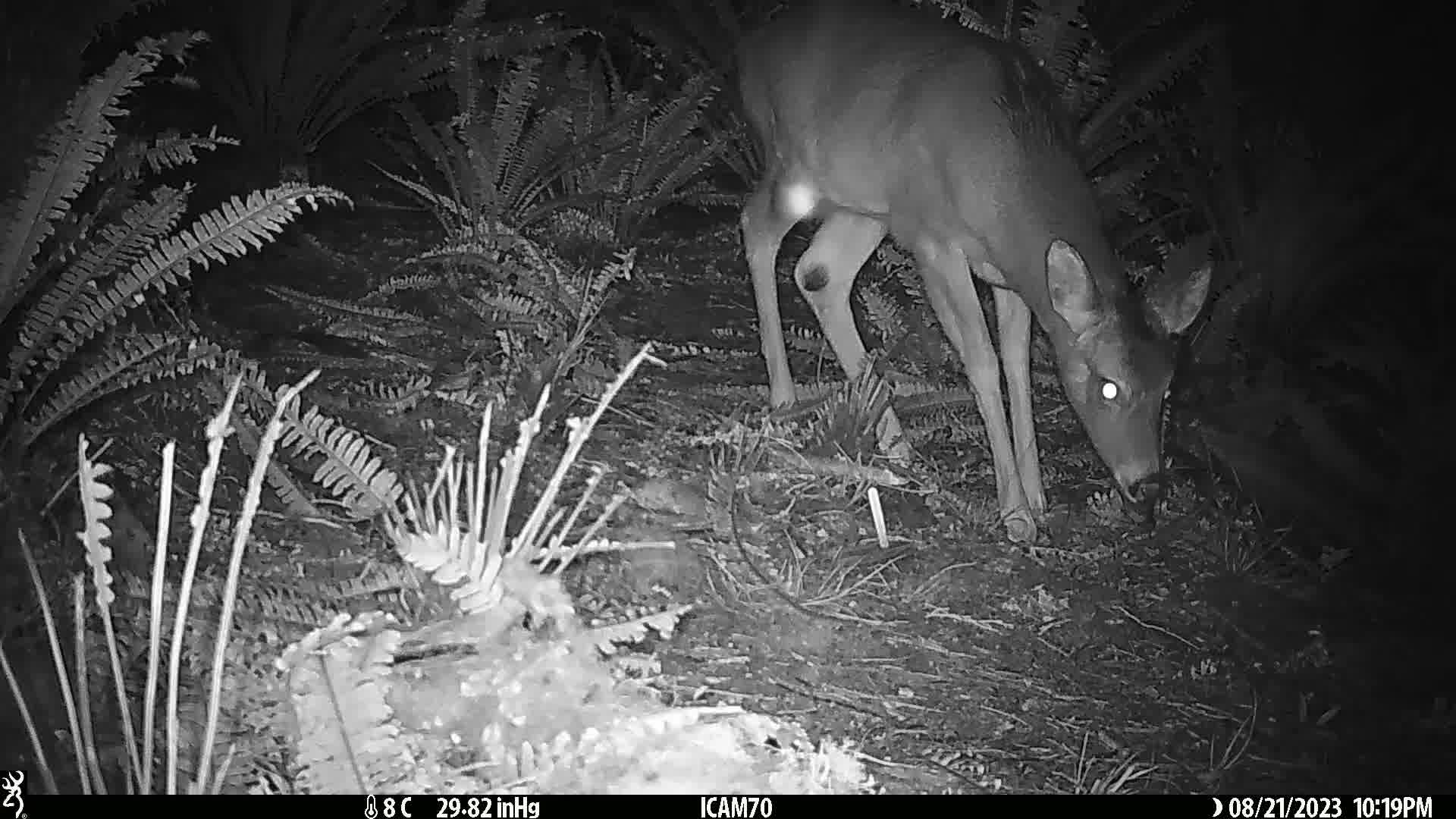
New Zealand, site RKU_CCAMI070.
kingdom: Animalia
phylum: Chordata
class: Mammalia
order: Artiodactyla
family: Cervidae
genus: Odocoileus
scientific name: Odocoileus virginianus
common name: white-tailed deer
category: white tailed deer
White tailed deer (white-tailed deer) (Odocoileus virginianus).